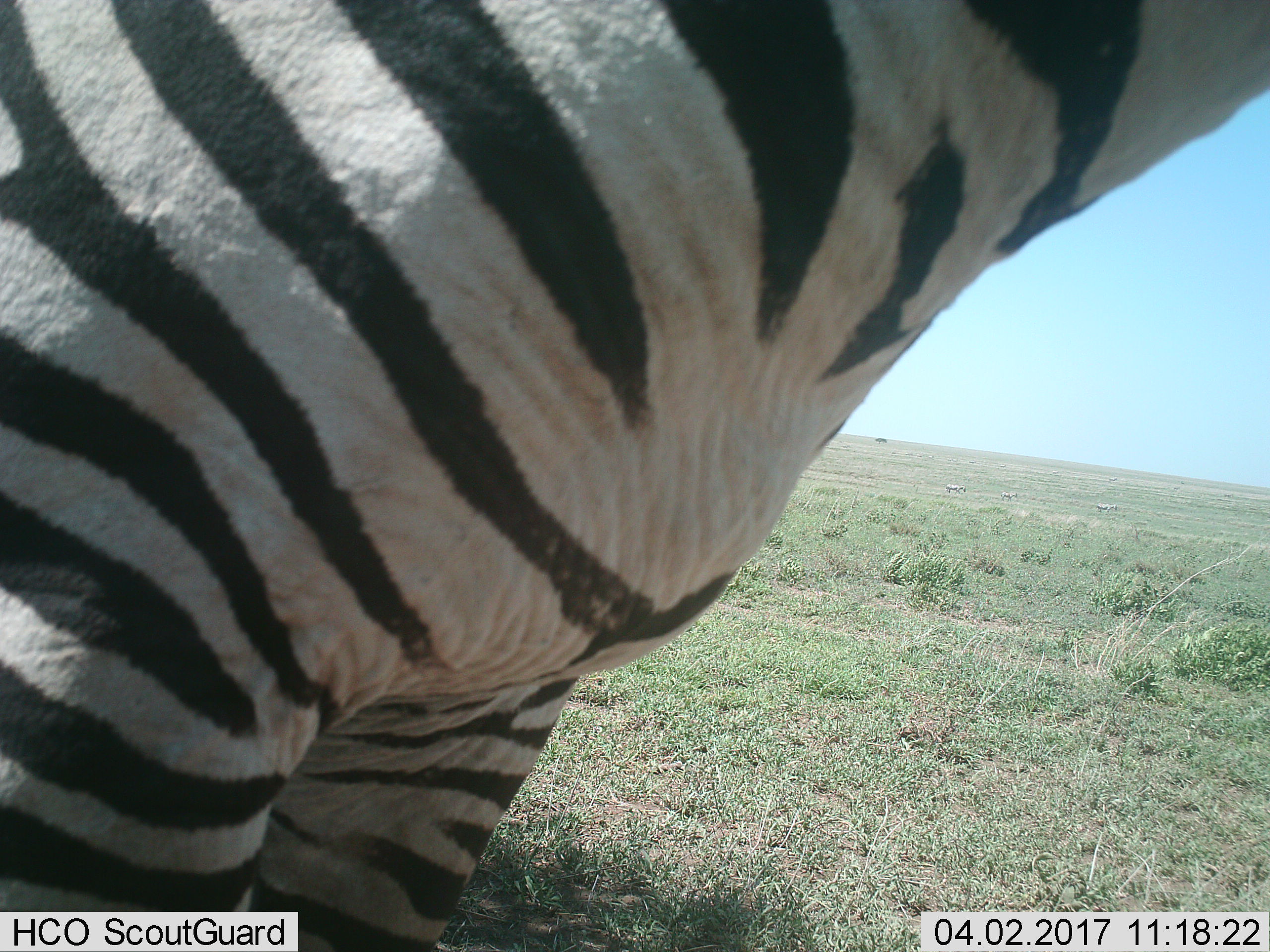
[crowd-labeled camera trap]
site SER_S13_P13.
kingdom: Animalia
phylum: Chordata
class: Mammalia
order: Perissodactyla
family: Equidae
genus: Equus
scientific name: Equus quagga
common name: plains zebra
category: zebraplains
Zebraplains (plains zebra) (Equus quagga), count 4. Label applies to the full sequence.